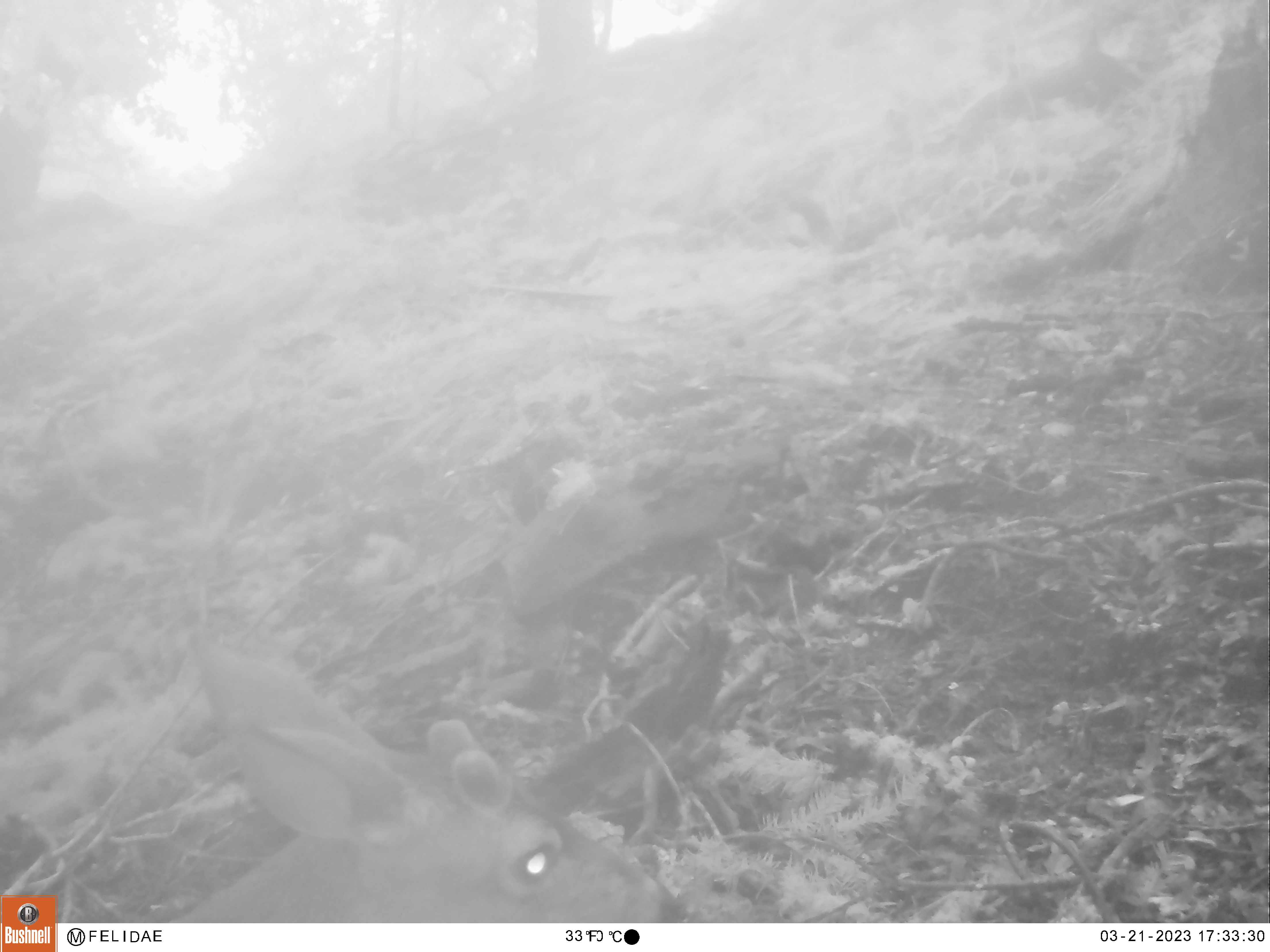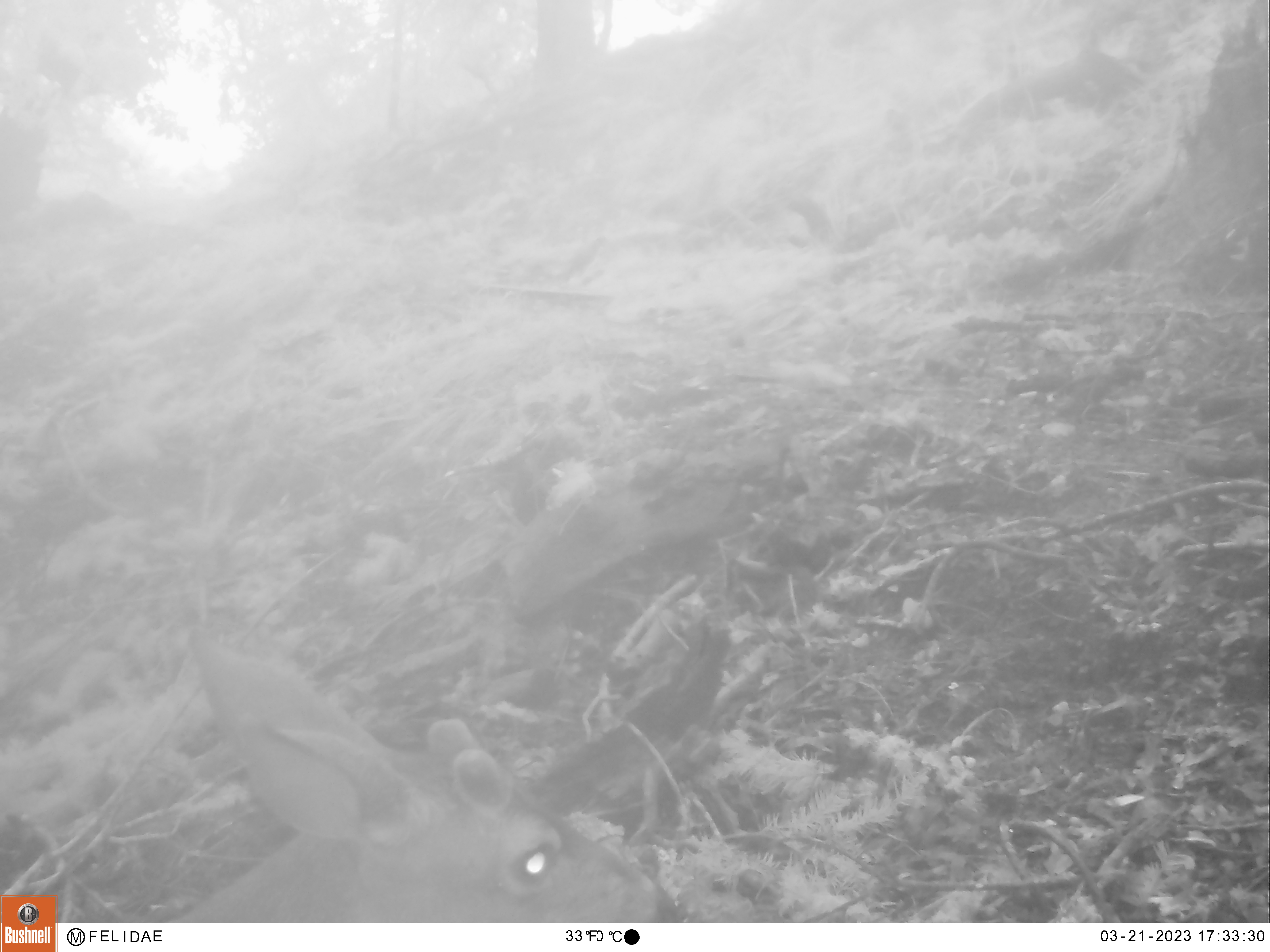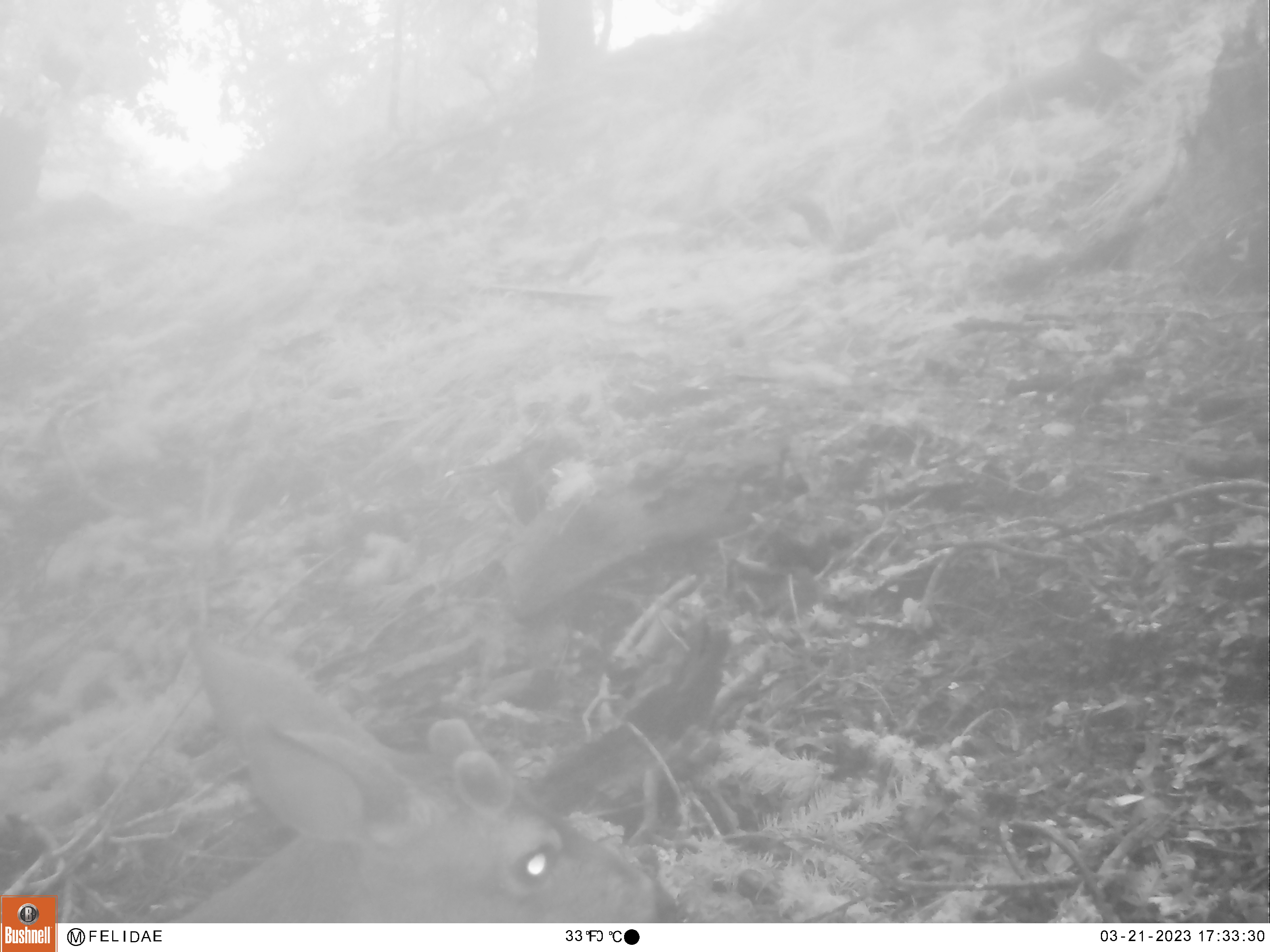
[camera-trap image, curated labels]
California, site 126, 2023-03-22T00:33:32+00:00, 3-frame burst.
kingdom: Animalia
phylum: Chordata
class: Mammalia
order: Artiodactyla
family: Cervidae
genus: Odocoileus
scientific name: Odocoileus hemionus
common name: mule deer